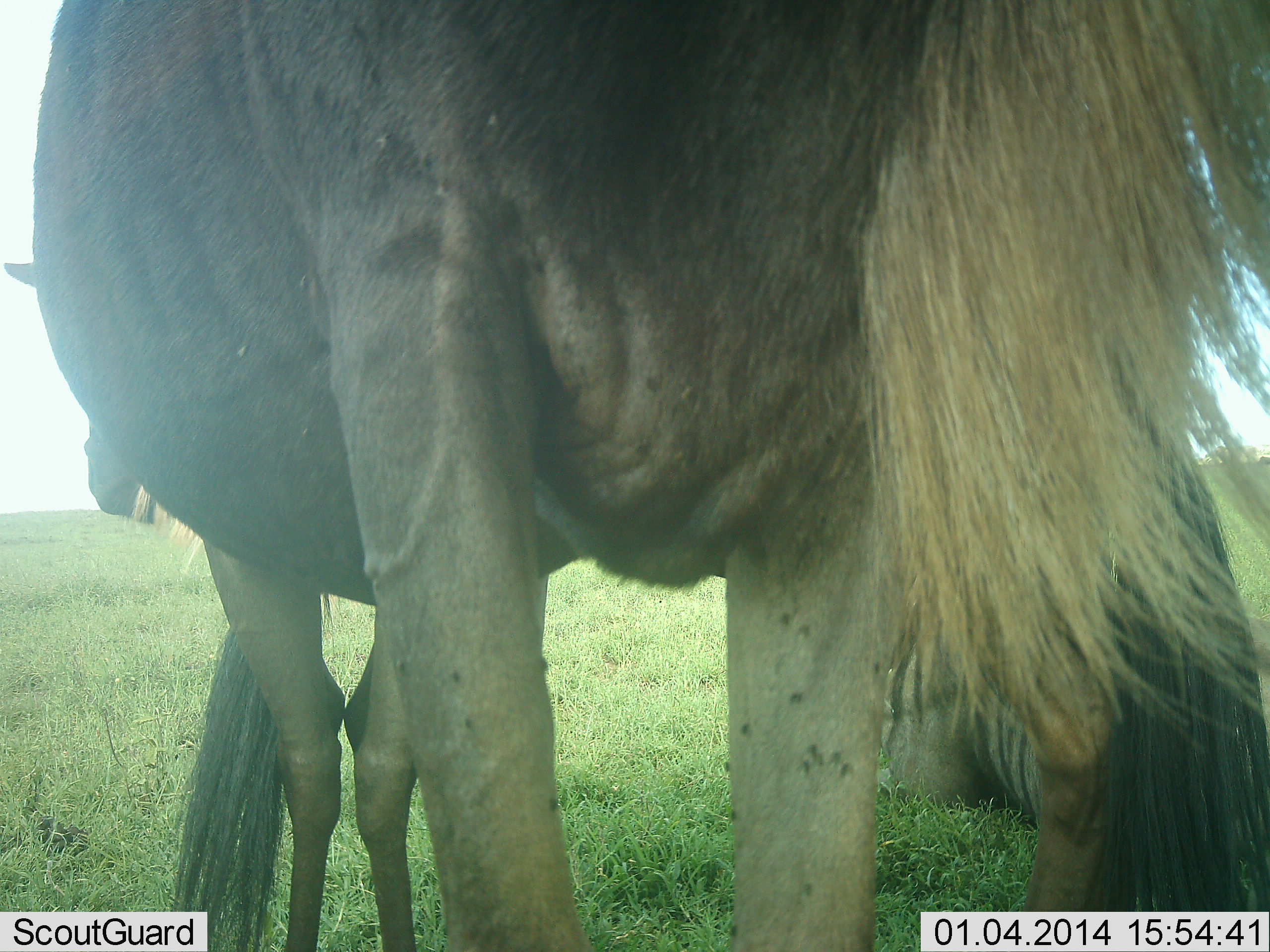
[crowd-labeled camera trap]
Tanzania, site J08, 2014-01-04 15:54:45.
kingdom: Animalia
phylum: Chordata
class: Mammalia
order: Artiodactyla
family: Bovidae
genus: Connochaetes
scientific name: Connochaetes taurinus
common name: blue wildebeest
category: wildebeest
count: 2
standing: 83%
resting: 67%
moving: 0%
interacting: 0%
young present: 0%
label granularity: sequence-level